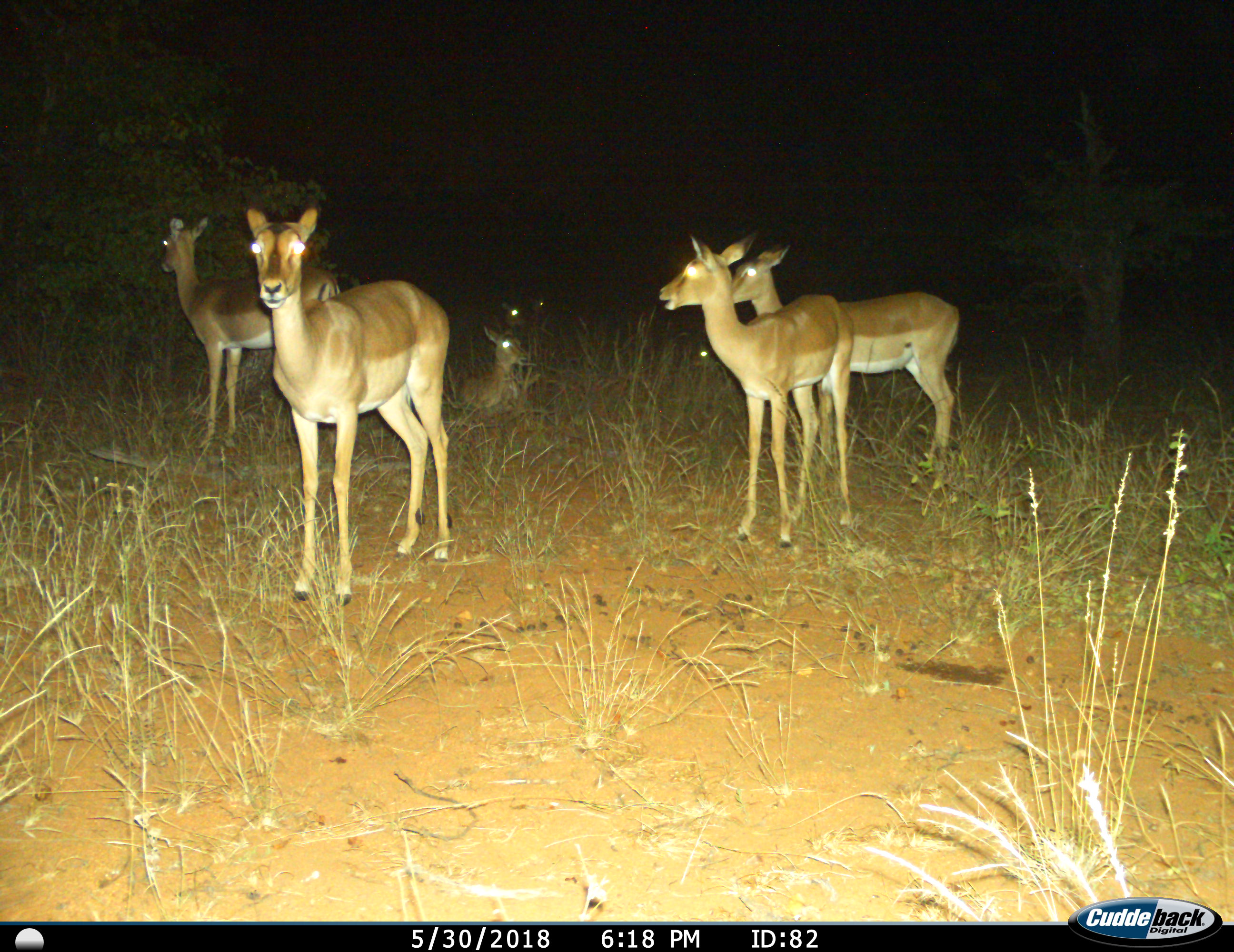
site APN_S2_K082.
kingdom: Animalia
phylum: Chordata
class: Mammalia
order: Artiodactyla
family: Bovidae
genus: Aepyceros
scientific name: Aepyceros melampus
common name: impala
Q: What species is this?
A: Impala (Aepyceros melampus).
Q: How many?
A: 8.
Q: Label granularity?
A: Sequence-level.